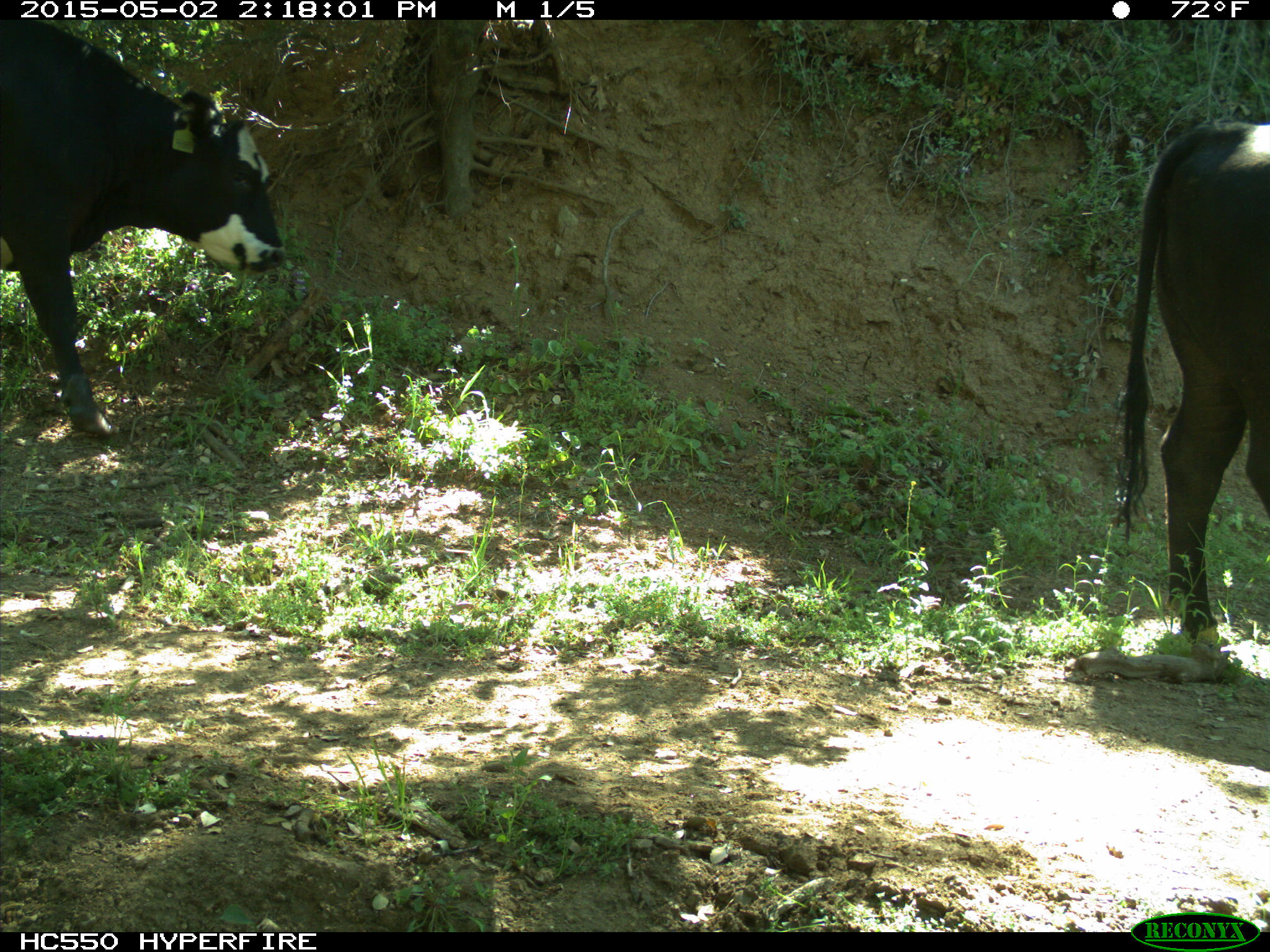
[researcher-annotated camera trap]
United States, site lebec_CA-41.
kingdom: Animalia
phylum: Chordata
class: Mammalia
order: Artiodactyla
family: Bovidae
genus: Bos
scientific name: Bos taurus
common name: domestic cow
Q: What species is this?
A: Bos taurus (domestic cow).